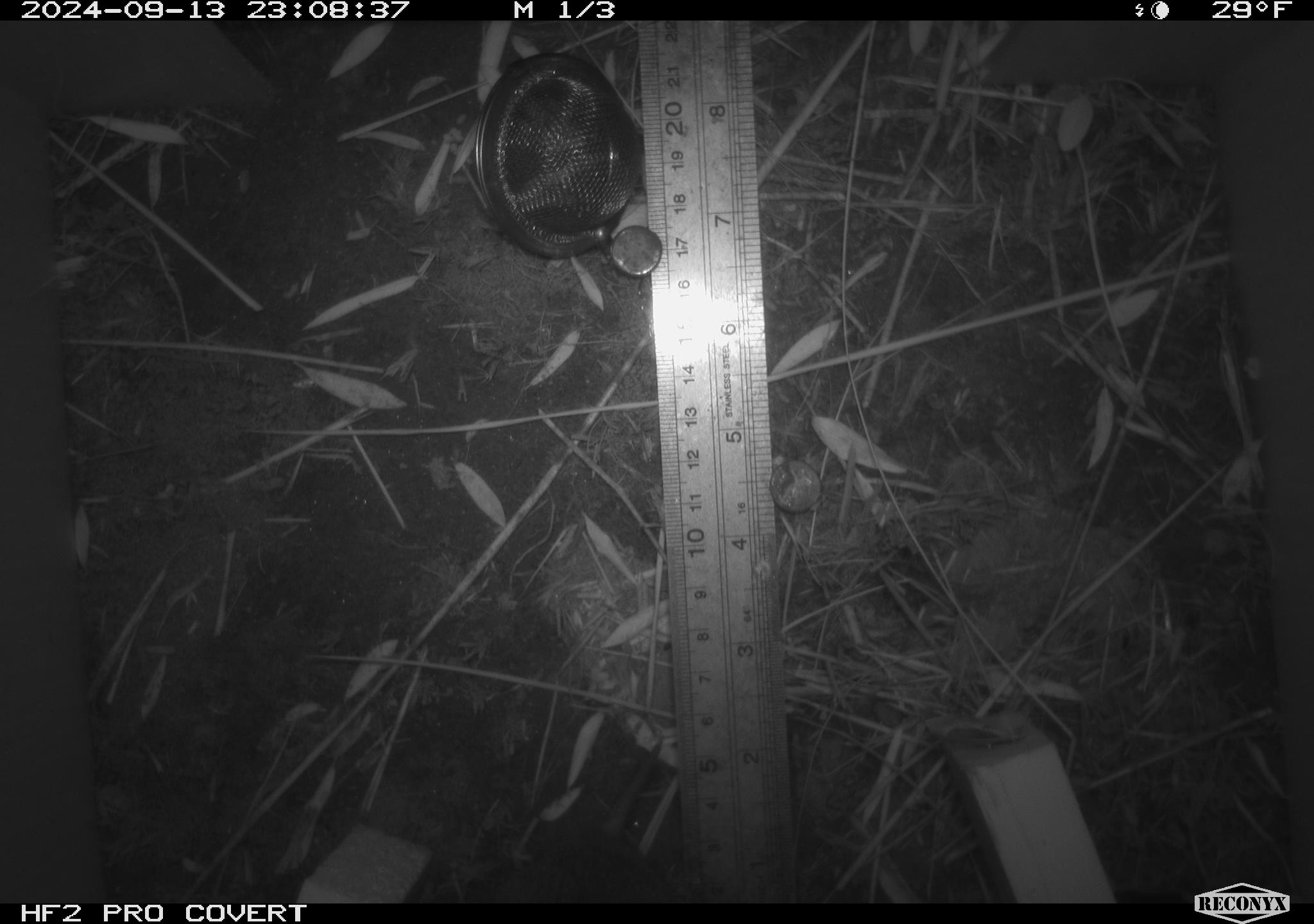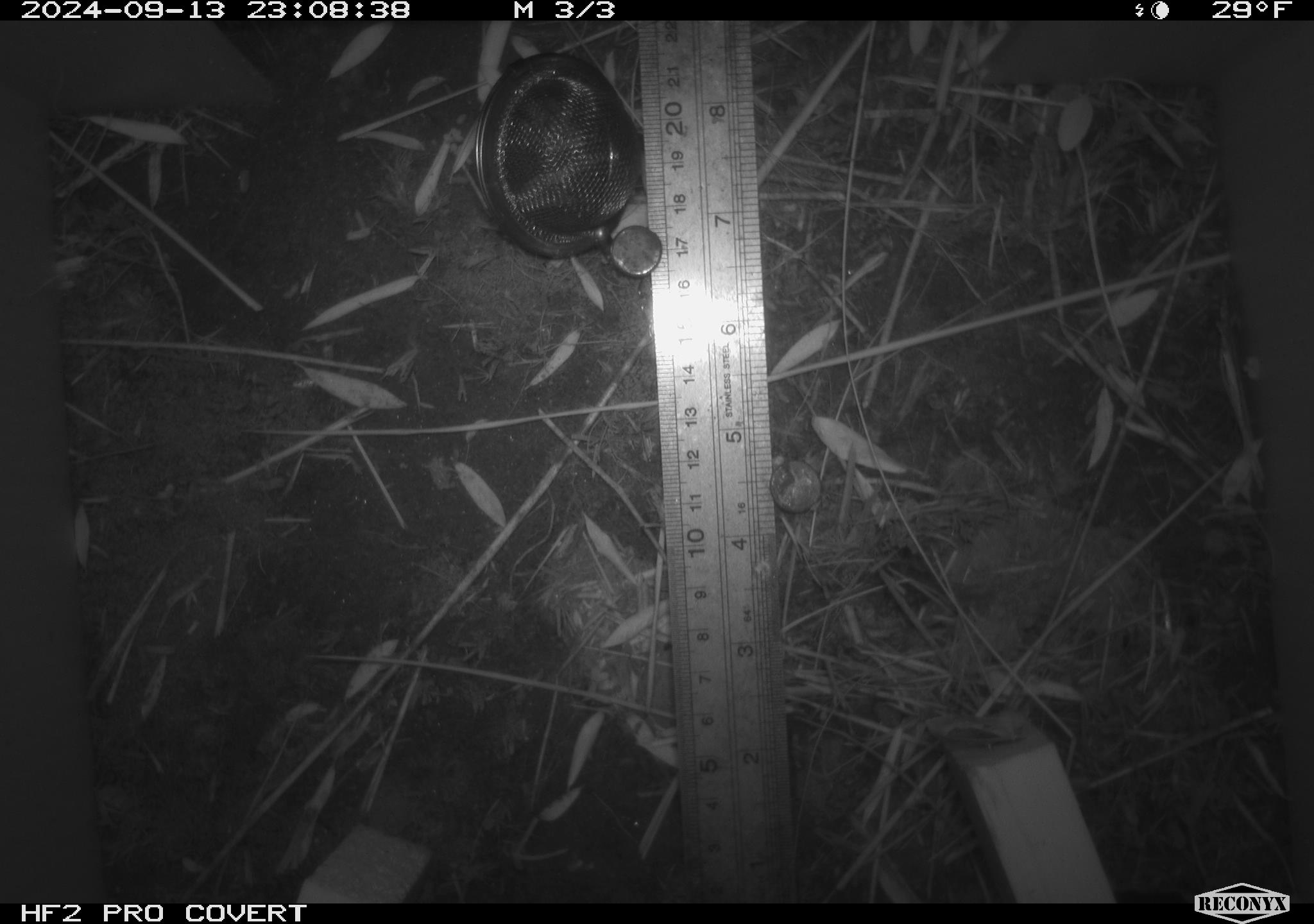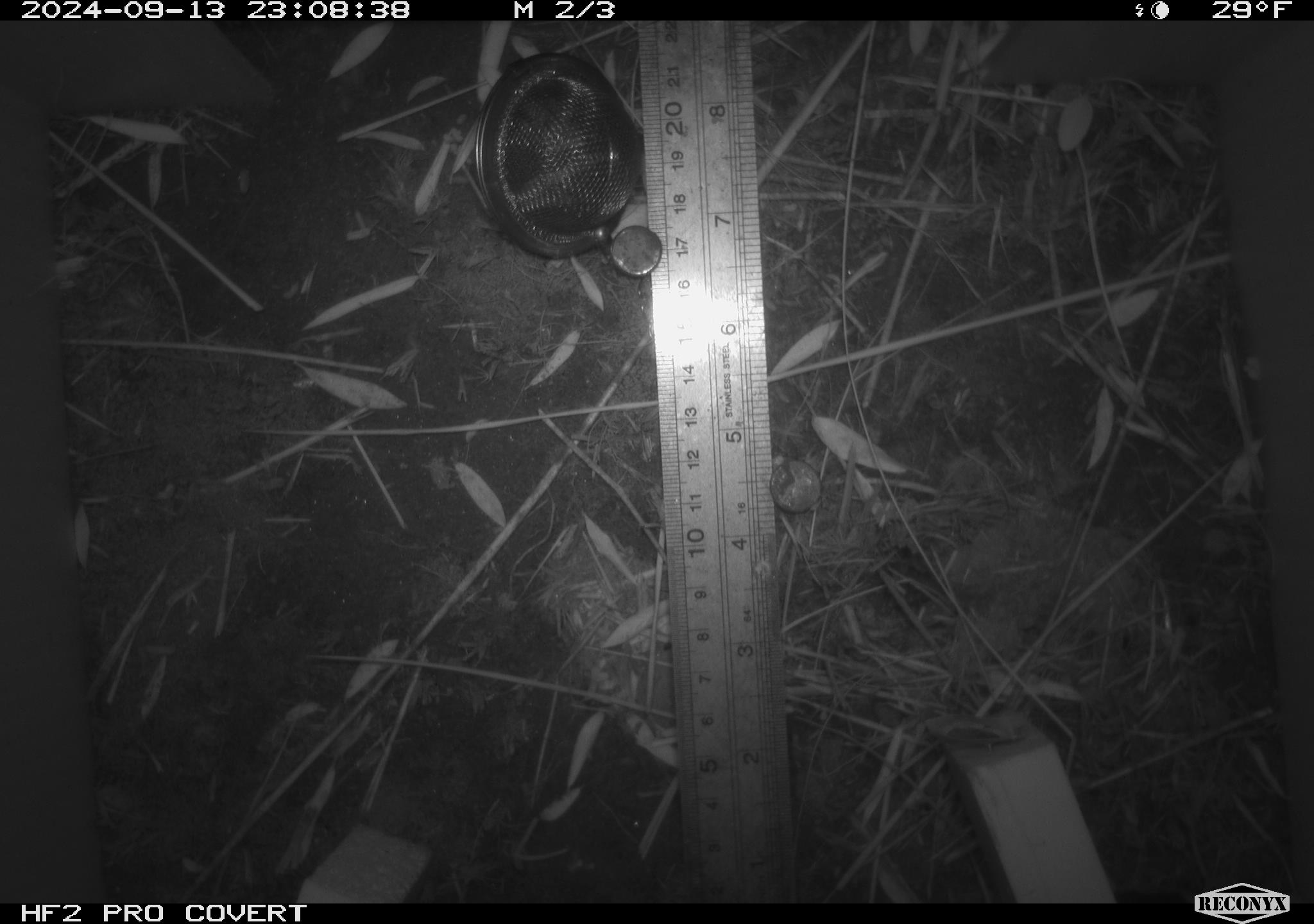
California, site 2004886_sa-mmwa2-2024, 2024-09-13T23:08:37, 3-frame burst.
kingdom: Animalia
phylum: Chordata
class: Mammalia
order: Rodentia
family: Cricetidae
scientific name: Arvicolinae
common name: voles, lemmings, and muskrats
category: arvicolinae subfamily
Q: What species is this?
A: Arvicolinae subfamily (voles, lemmings, and muskrats) (Arvicolinae).